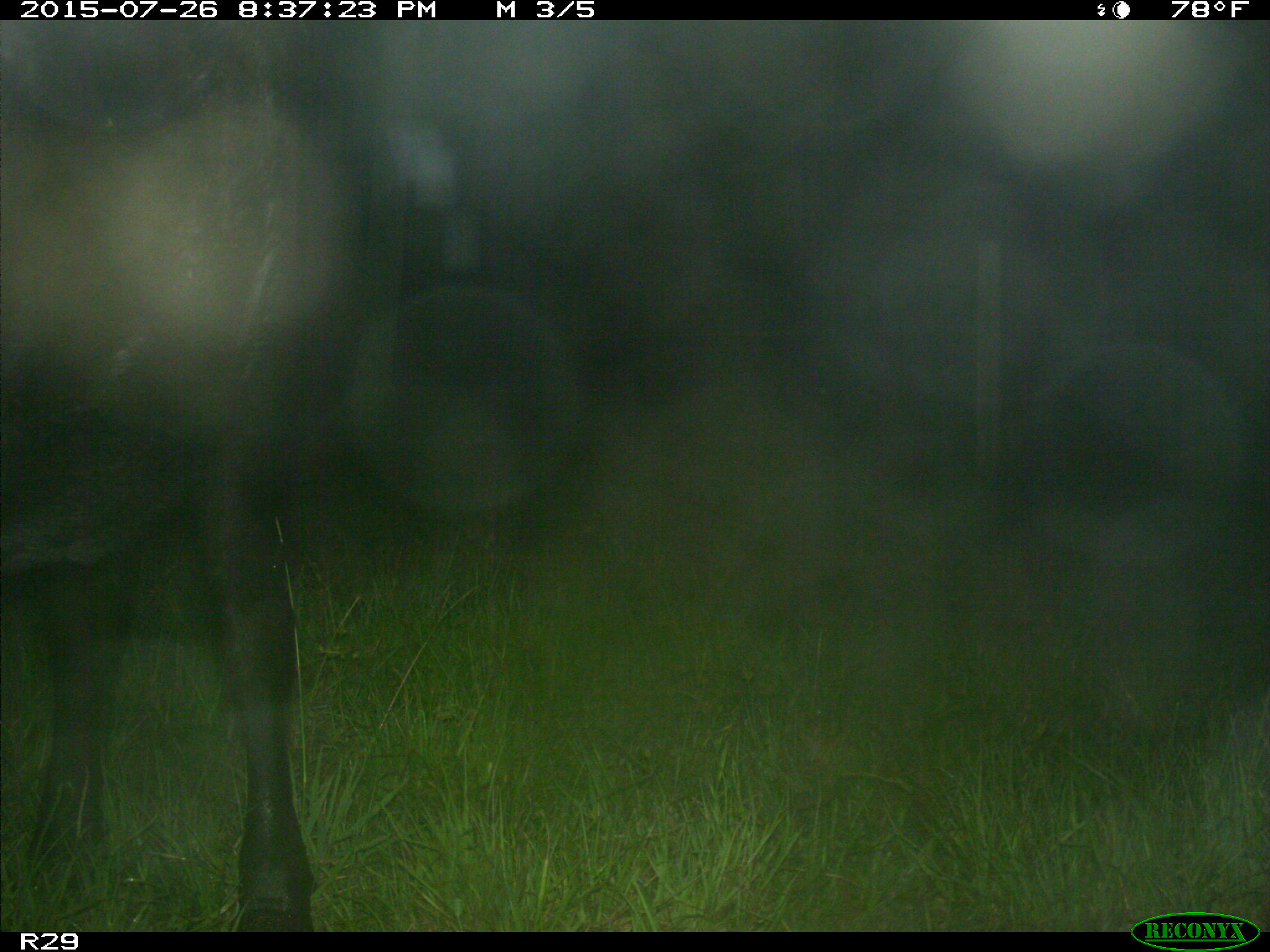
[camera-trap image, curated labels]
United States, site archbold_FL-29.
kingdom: Animalia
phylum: Chordata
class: Mammalia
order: Artiodactyla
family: Bovidae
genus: Bos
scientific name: Bos taurus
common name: domestic cow